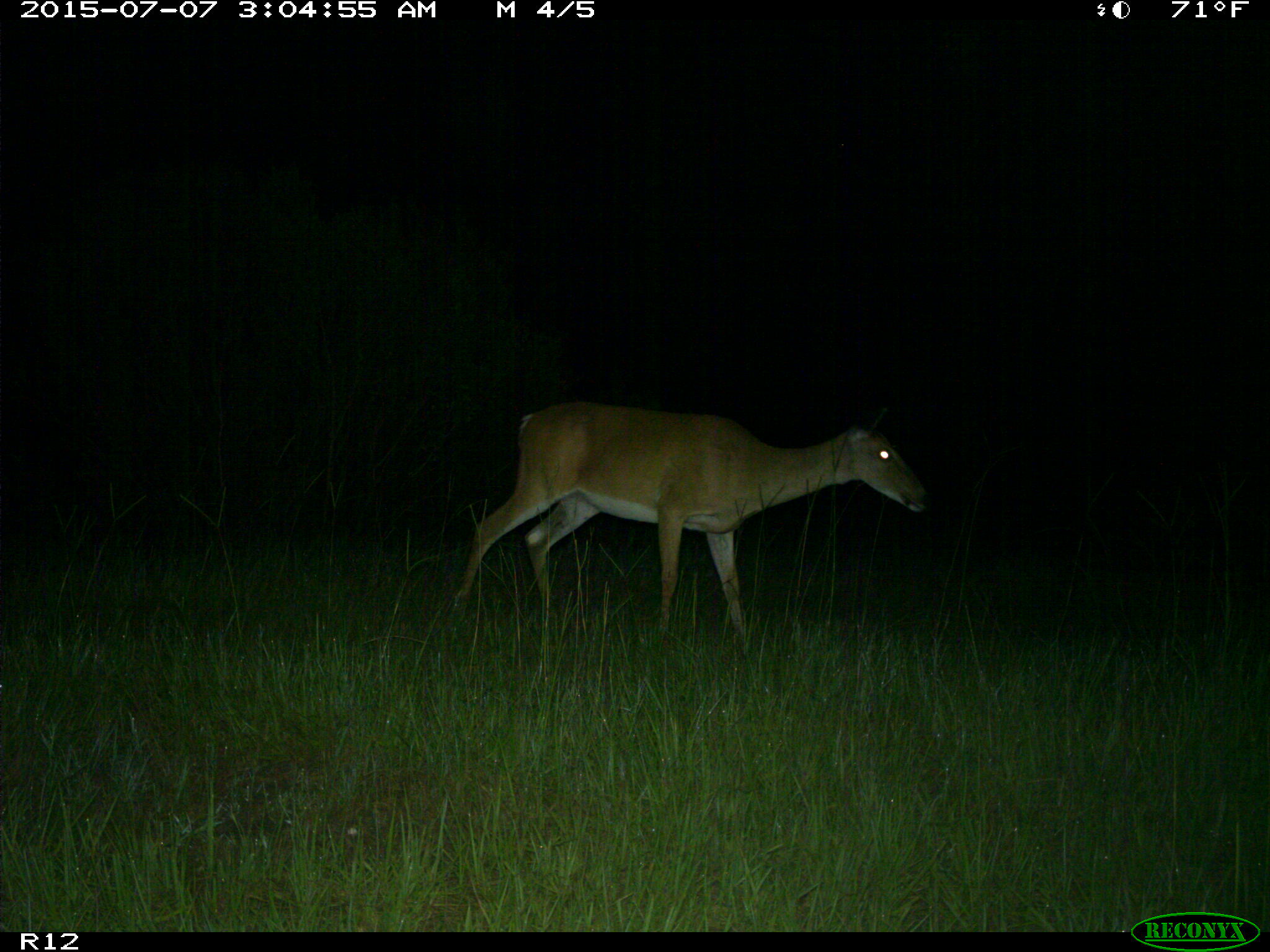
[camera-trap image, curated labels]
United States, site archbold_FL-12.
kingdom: Animalia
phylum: Chordata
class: Mammalia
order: Artiodactyla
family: Cervidae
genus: Odocoileus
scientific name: Odocoileus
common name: deer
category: unidentified deer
Unidentified deer (deer) (Odocoileus).